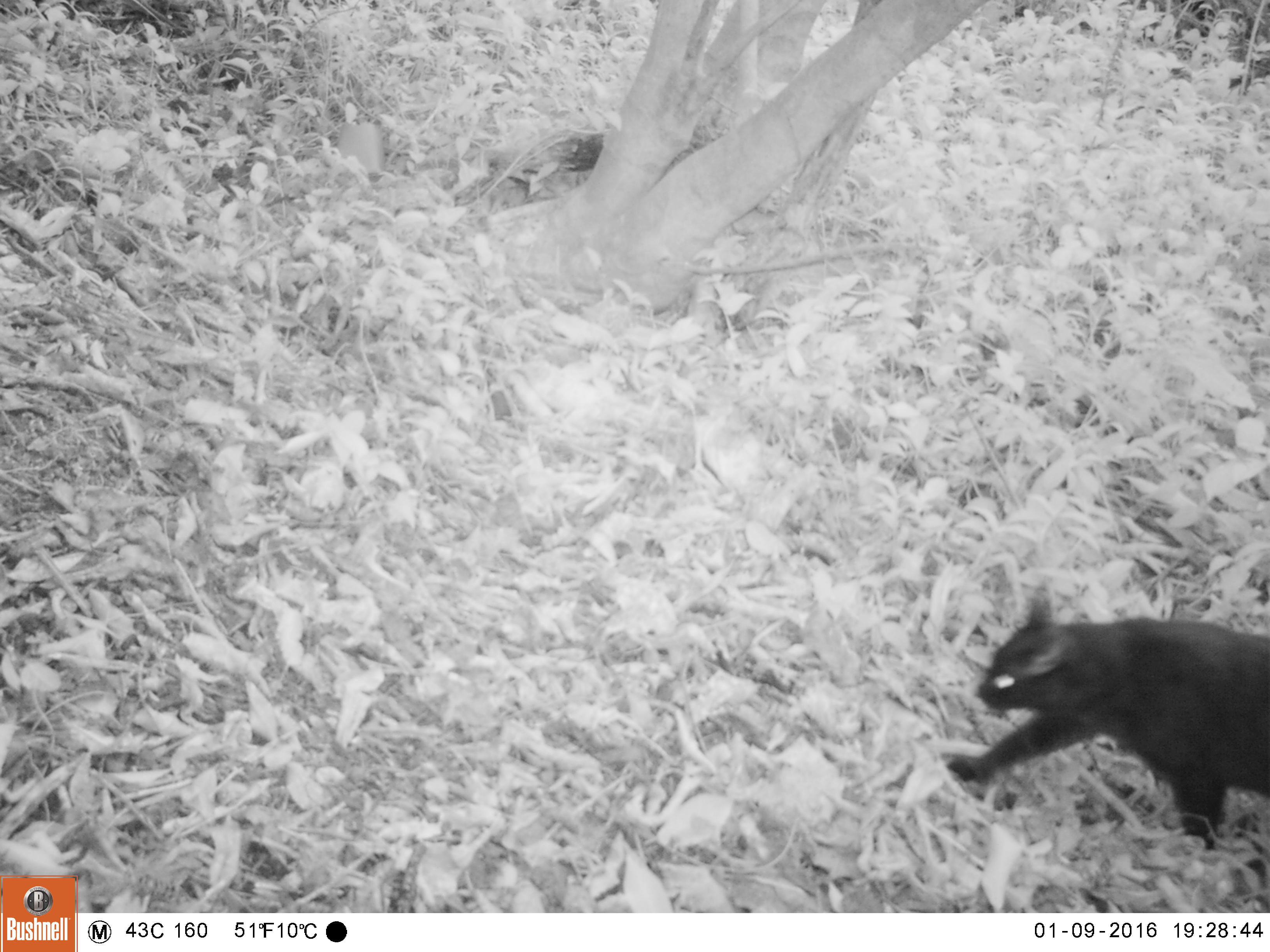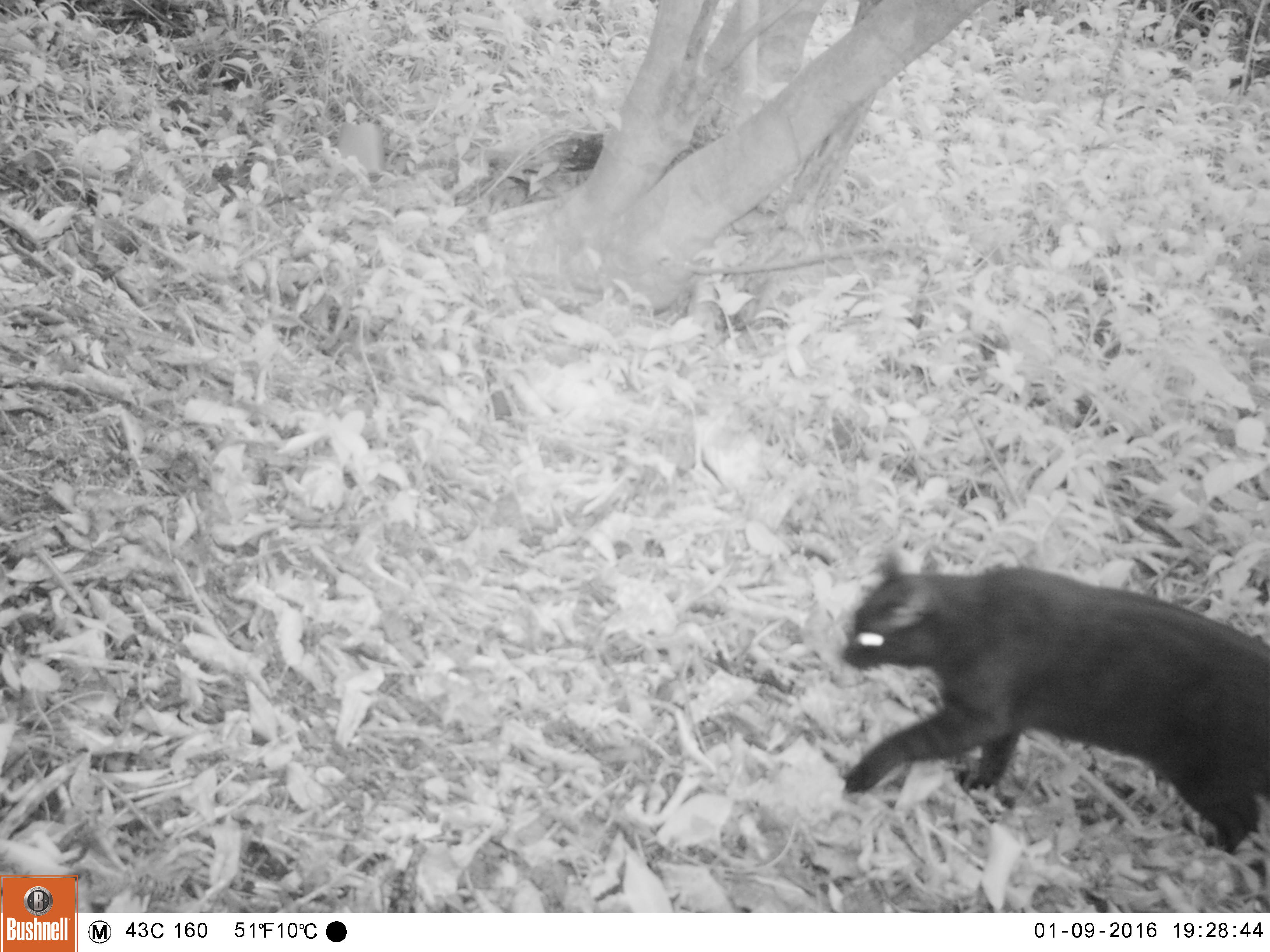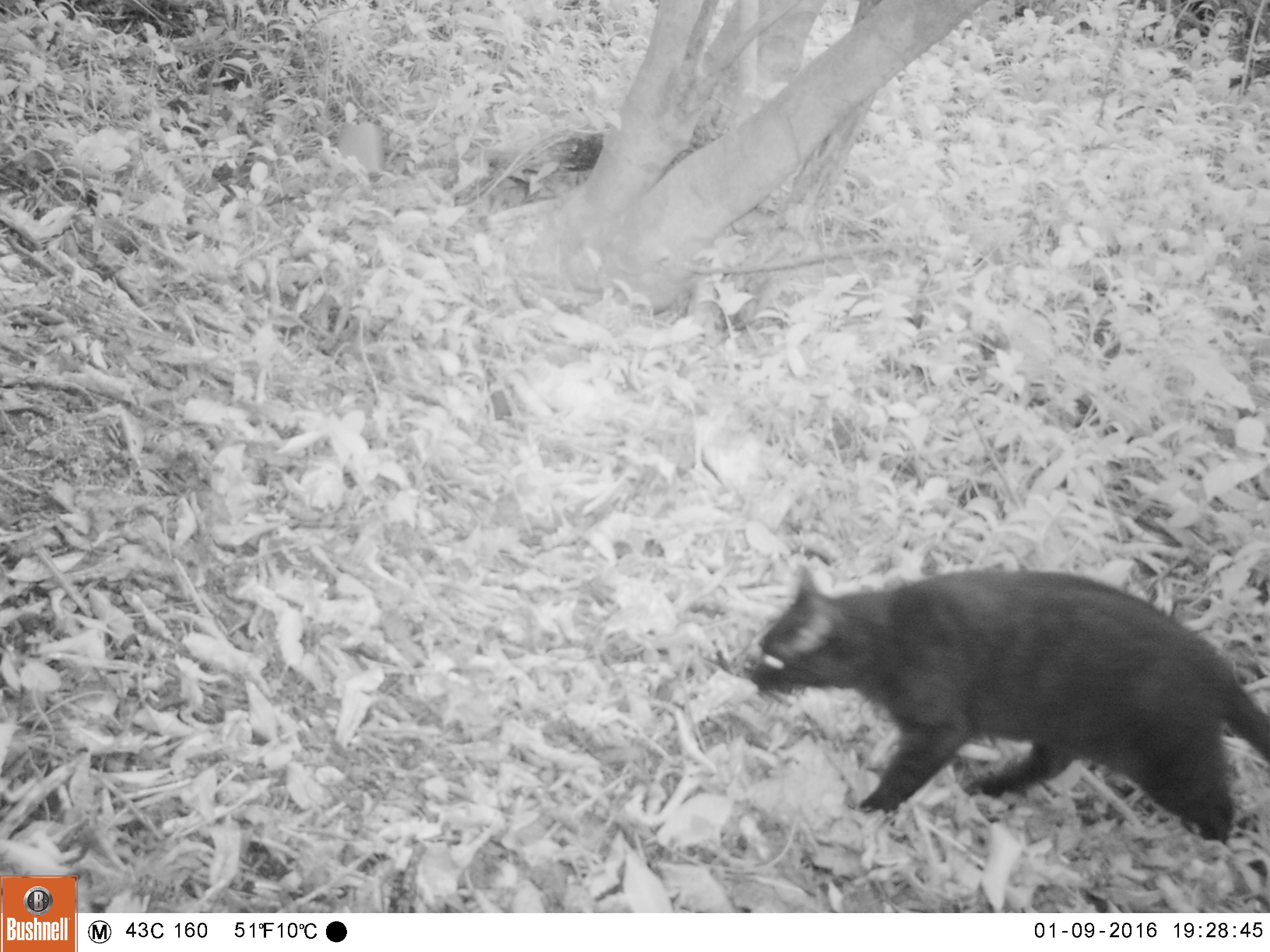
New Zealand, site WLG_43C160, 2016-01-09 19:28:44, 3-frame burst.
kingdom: Animalia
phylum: Chordata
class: Mammalia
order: Carnivora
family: Felidae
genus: Felis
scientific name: Felis catus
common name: domestic cat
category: cat